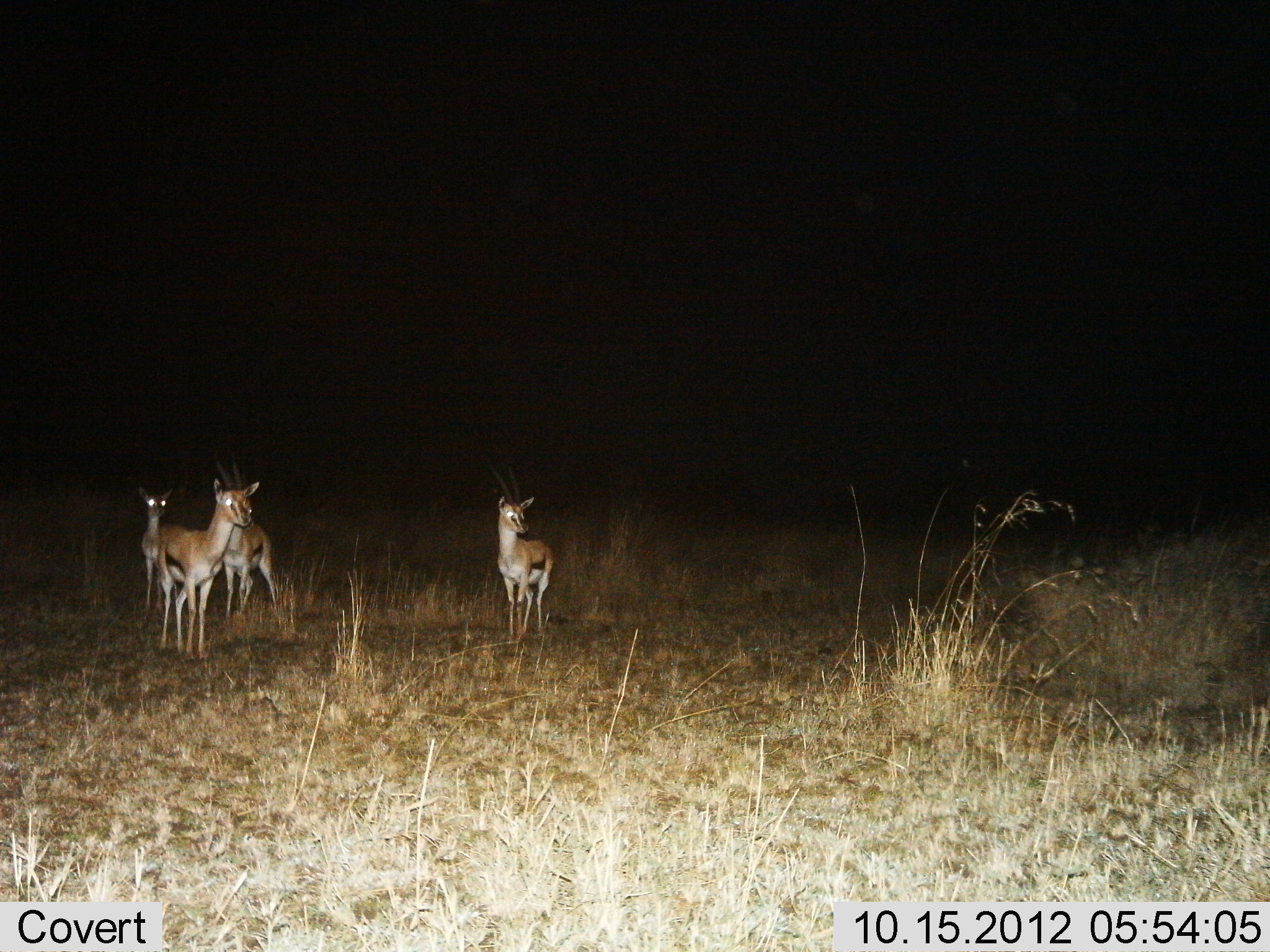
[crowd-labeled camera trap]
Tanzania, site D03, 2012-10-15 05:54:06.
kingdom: Animalia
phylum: Chordata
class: Mammalia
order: Artiodactyla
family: Bovidae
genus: Eudorcas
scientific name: Eudorcas thomsonii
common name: thomson's gazelle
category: gazellethomsons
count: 4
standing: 100%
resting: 0%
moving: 0%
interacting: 0%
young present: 0%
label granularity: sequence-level